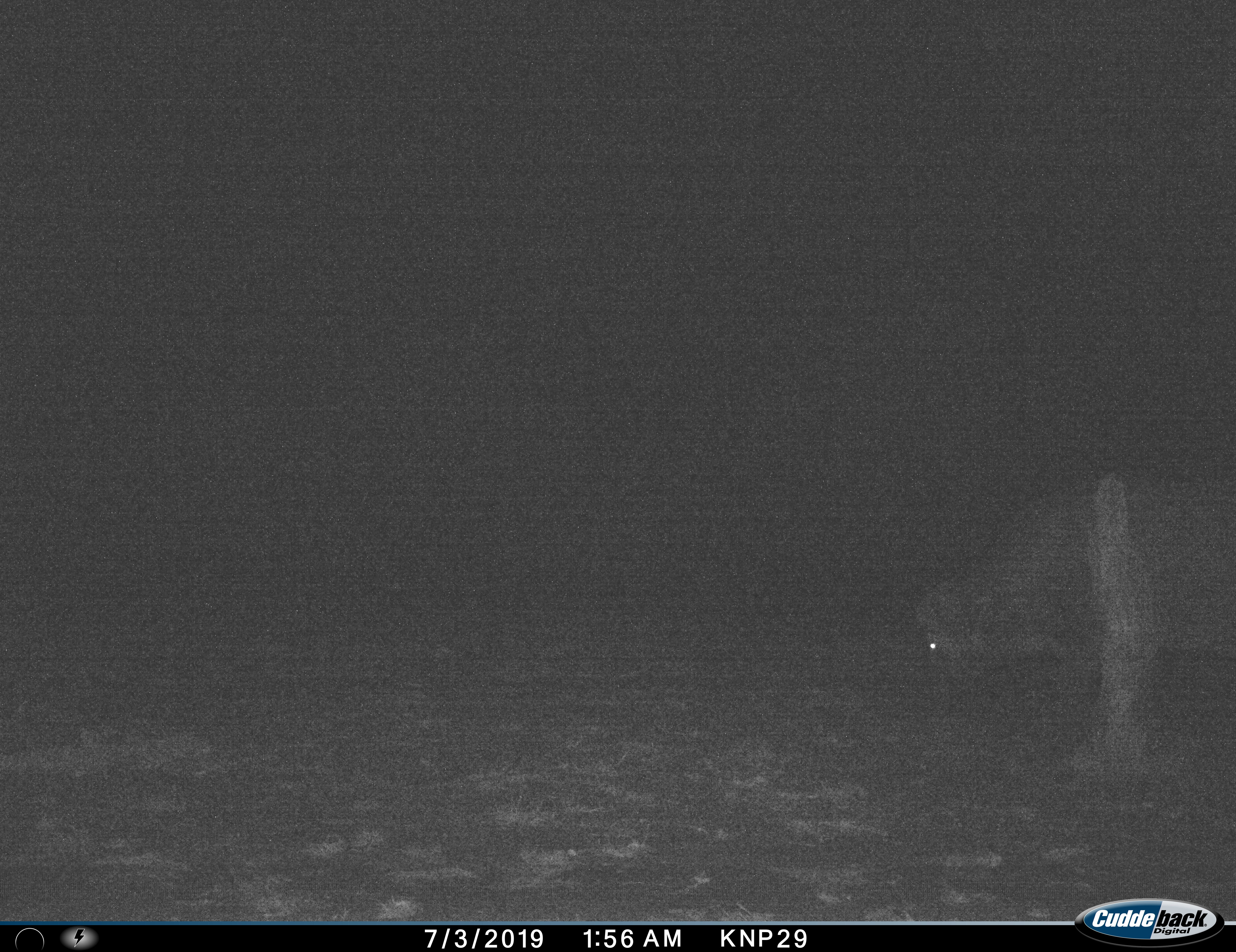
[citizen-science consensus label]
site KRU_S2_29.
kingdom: Animalia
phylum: Chordata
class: Mammalia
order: Artiodactyla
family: Bovidae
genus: Syncerus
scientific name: Syncerus caffer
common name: african buffalo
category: buffalo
Buffalo (african buffalo) (Syncerus caffer), count 1. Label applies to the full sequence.